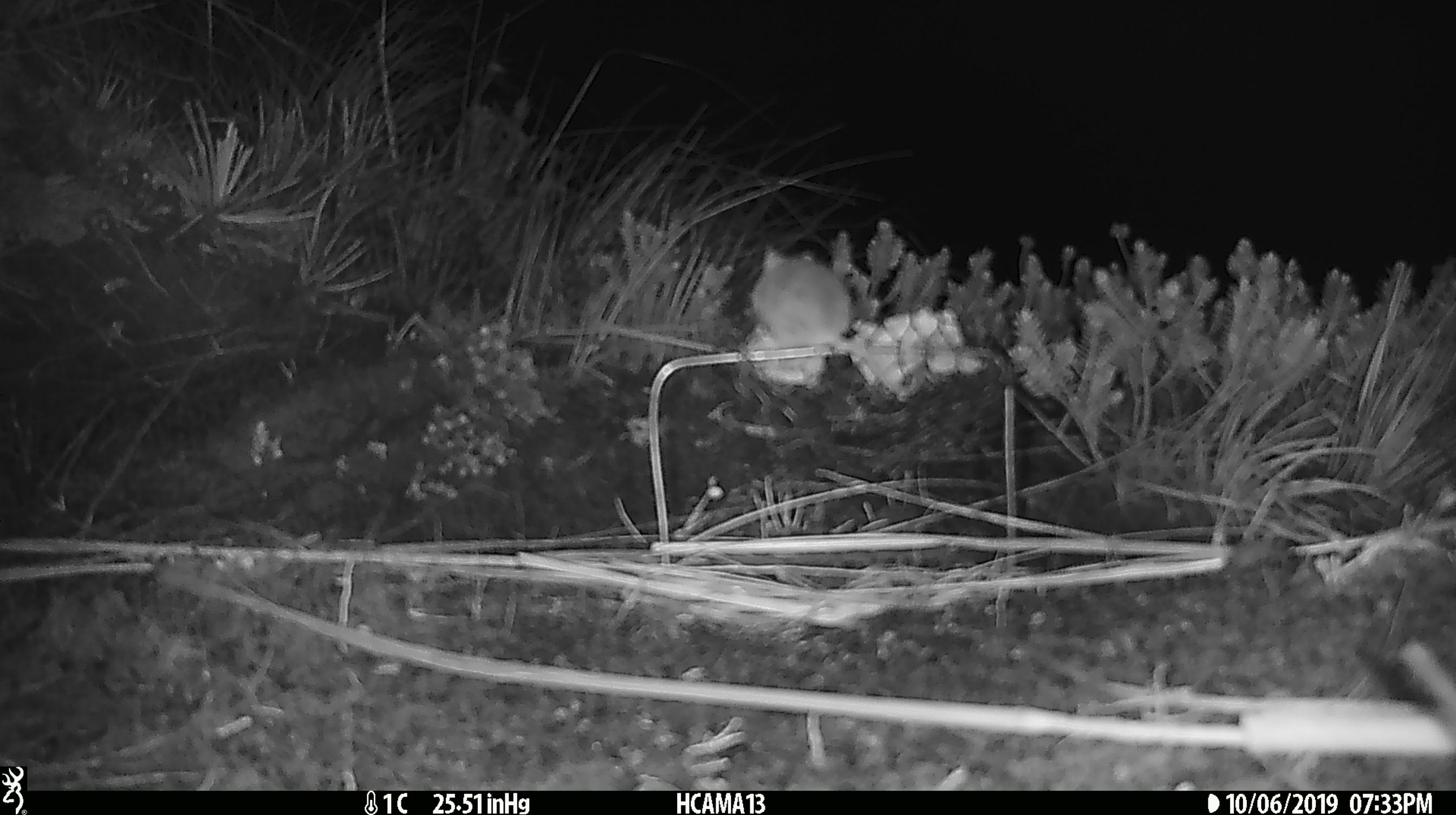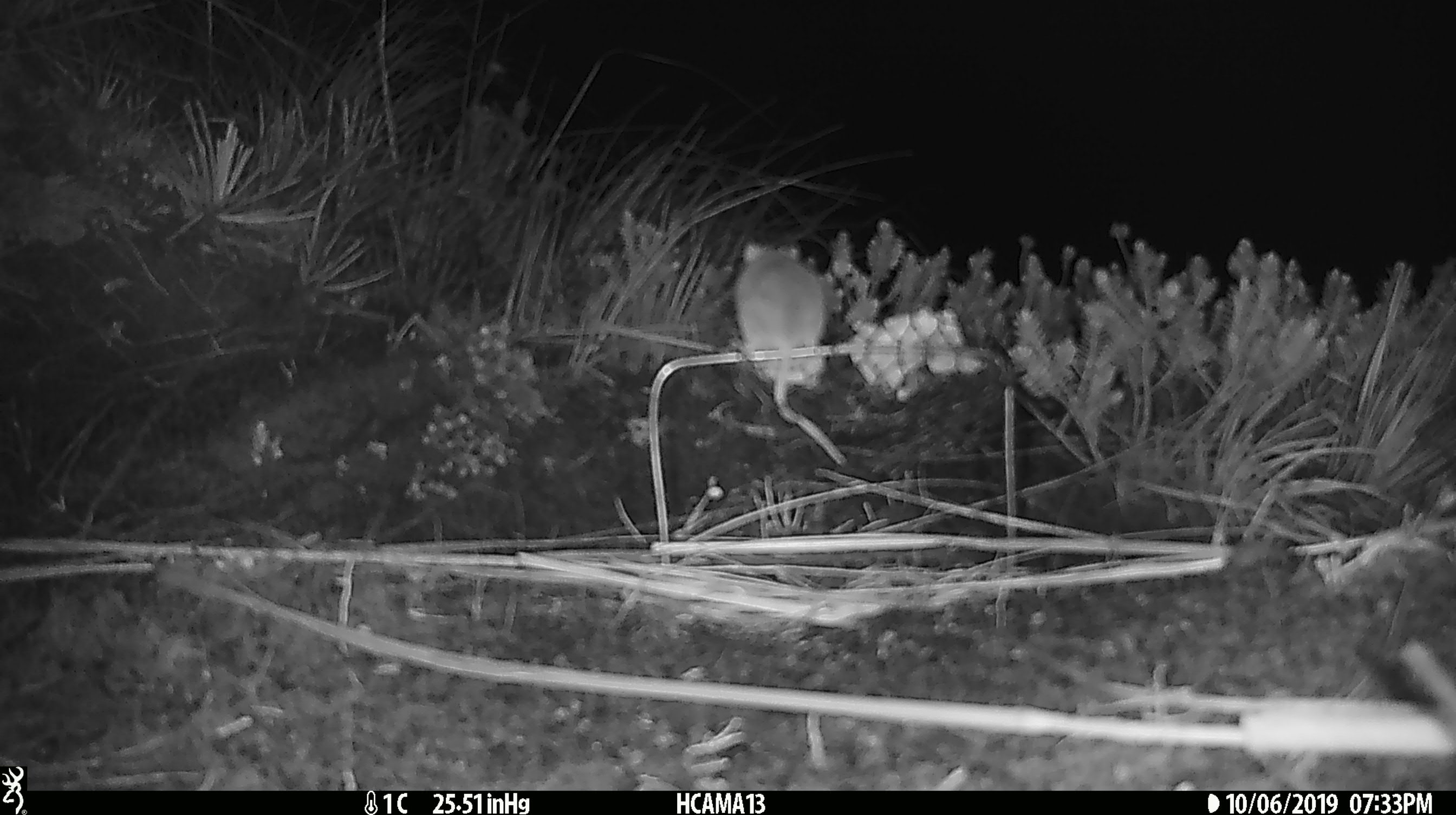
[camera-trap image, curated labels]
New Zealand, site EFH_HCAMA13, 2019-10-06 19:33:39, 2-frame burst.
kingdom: Animalia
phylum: Chordata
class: Mammalia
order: Rodentia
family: Muridae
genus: Mus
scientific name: Mus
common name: mouse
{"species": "mouse (Mus)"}